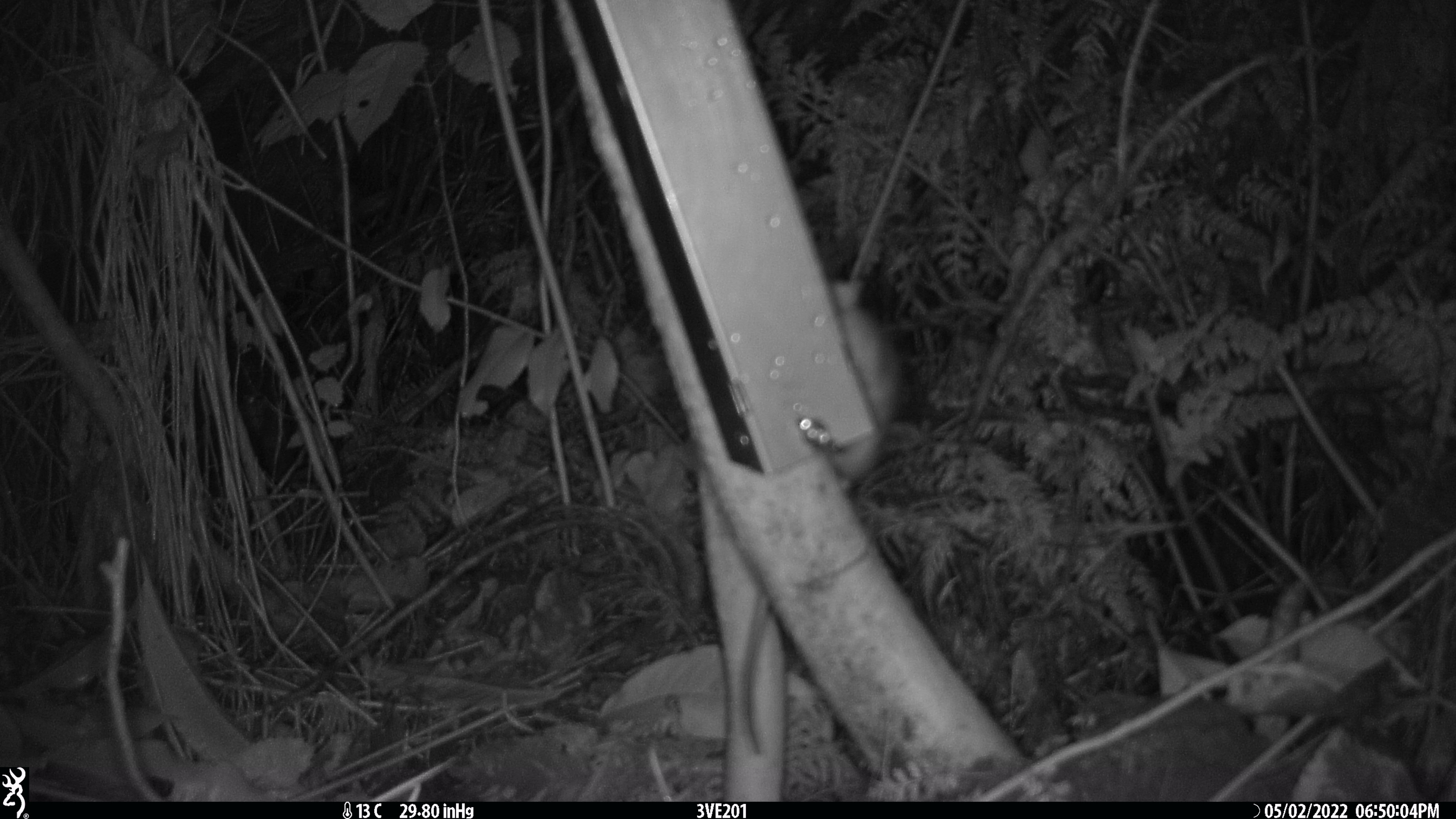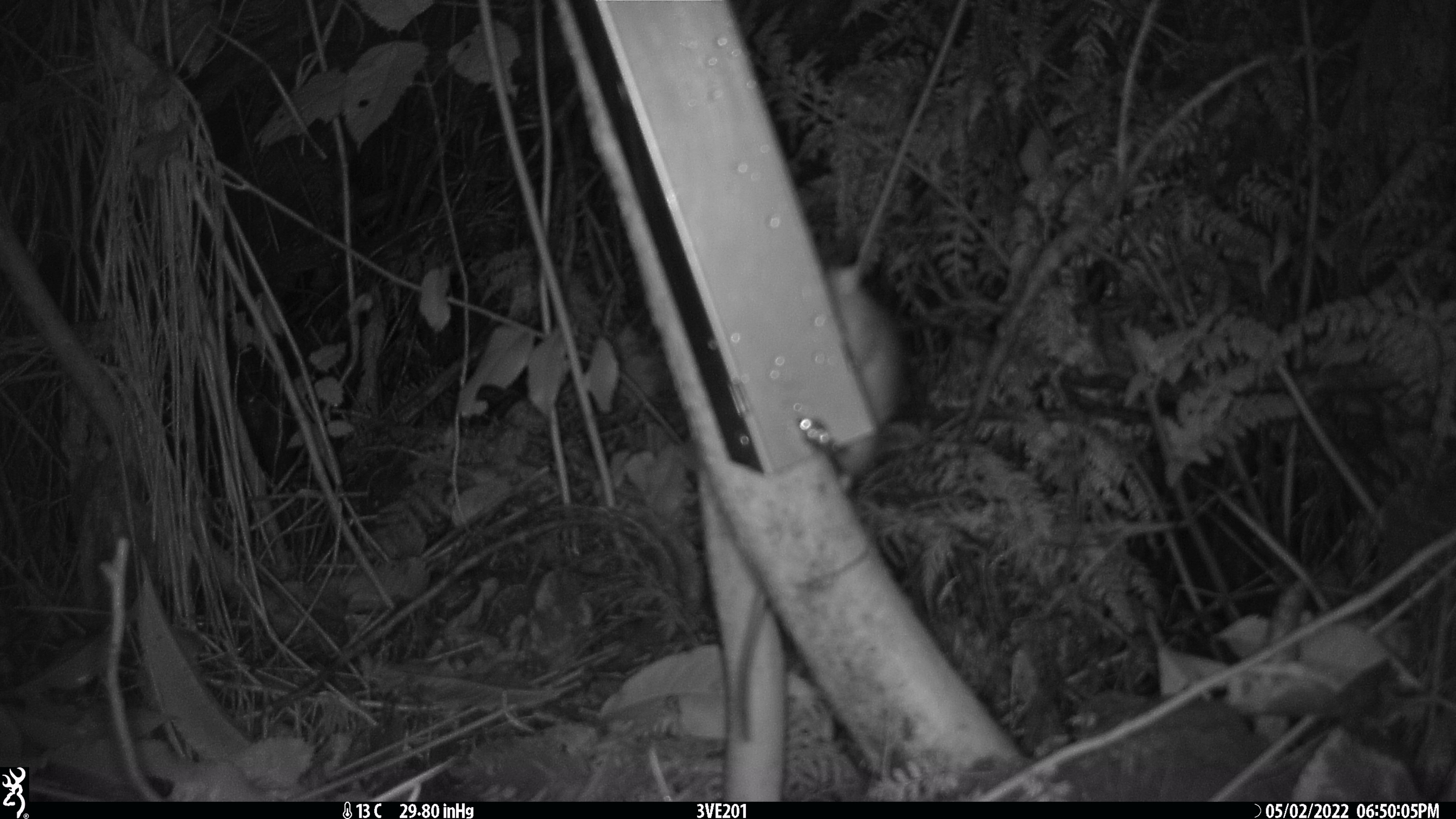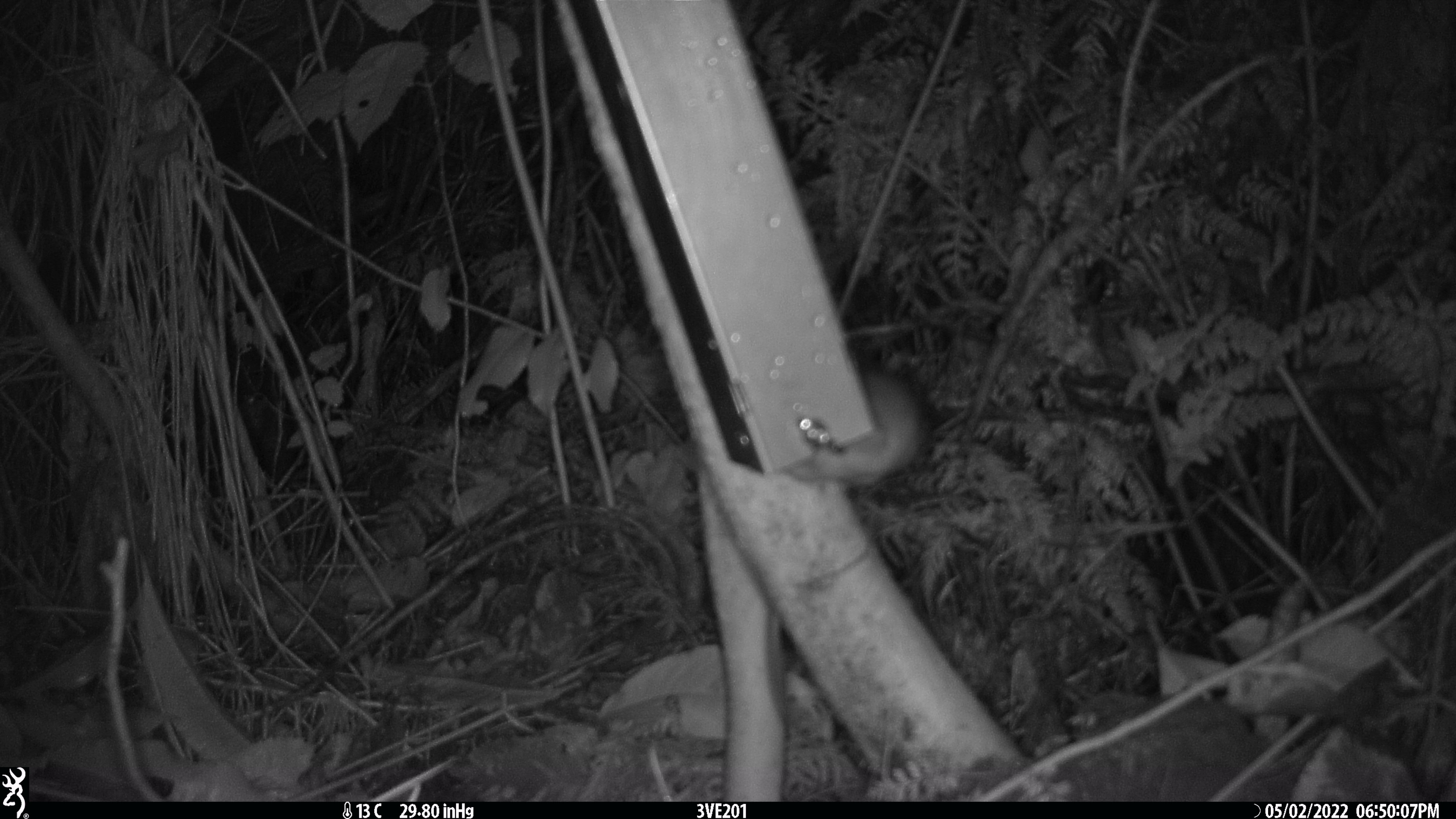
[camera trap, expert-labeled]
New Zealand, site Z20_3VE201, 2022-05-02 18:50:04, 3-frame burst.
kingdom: Animalia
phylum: Chordata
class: Mammalia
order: Rodentia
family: Muridae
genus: Rattus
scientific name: Rattus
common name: rat